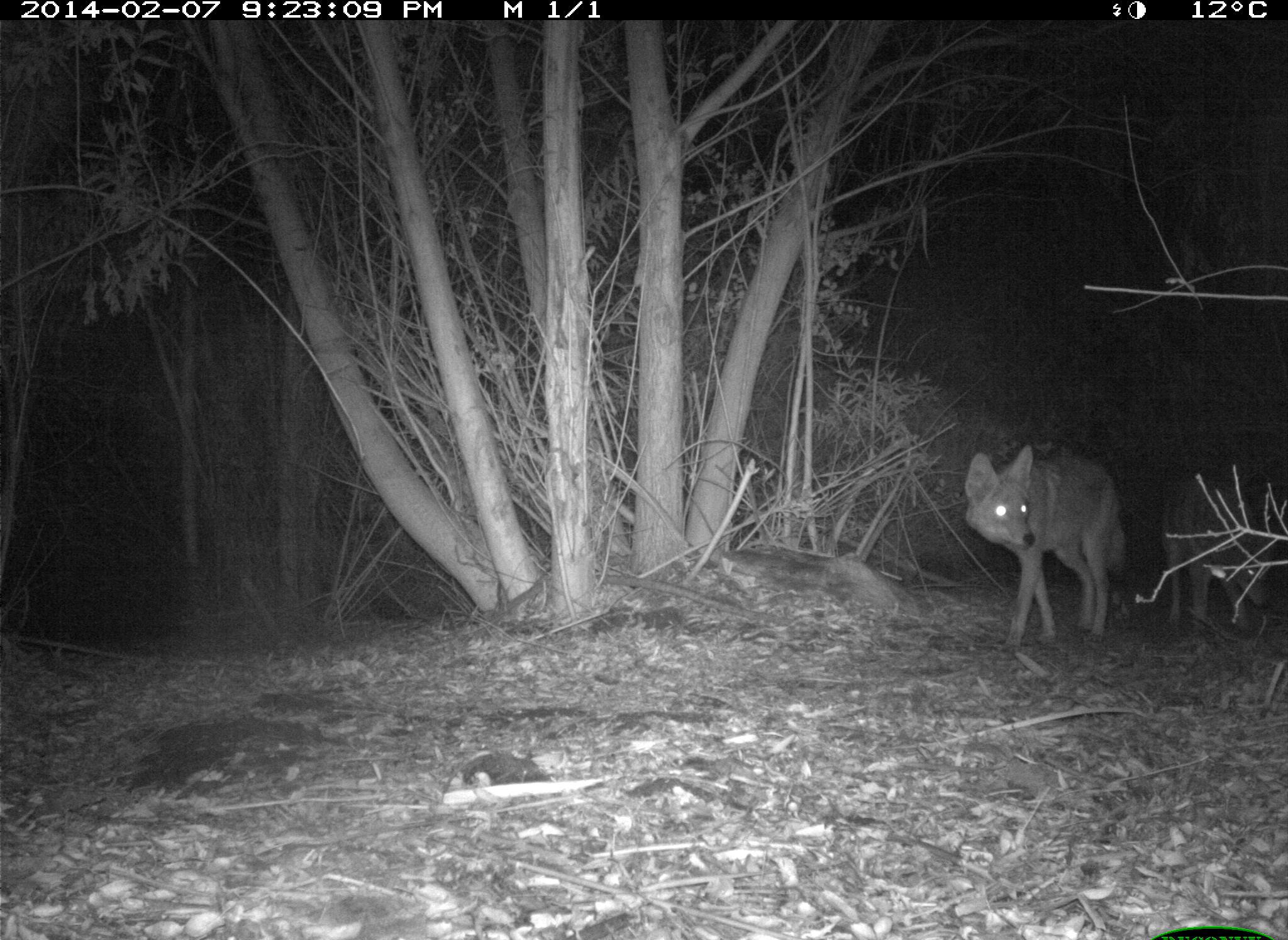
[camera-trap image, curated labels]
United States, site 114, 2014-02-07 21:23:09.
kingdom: Animalia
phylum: Chordata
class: Mammalia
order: Carnivora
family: Canidae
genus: Canis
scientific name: Canis latrans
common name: coyote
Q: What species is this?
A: Coyote (Canis latrans).